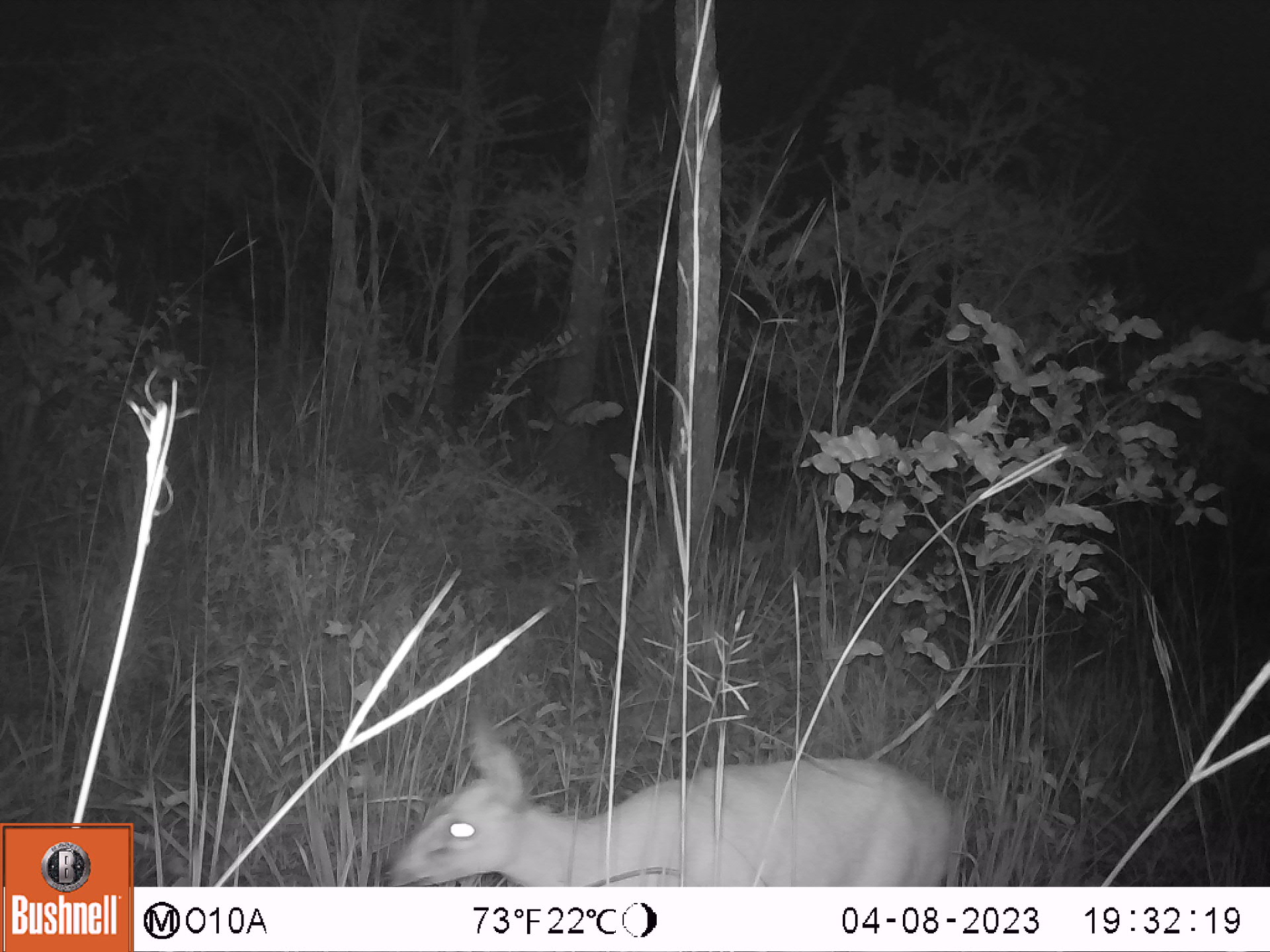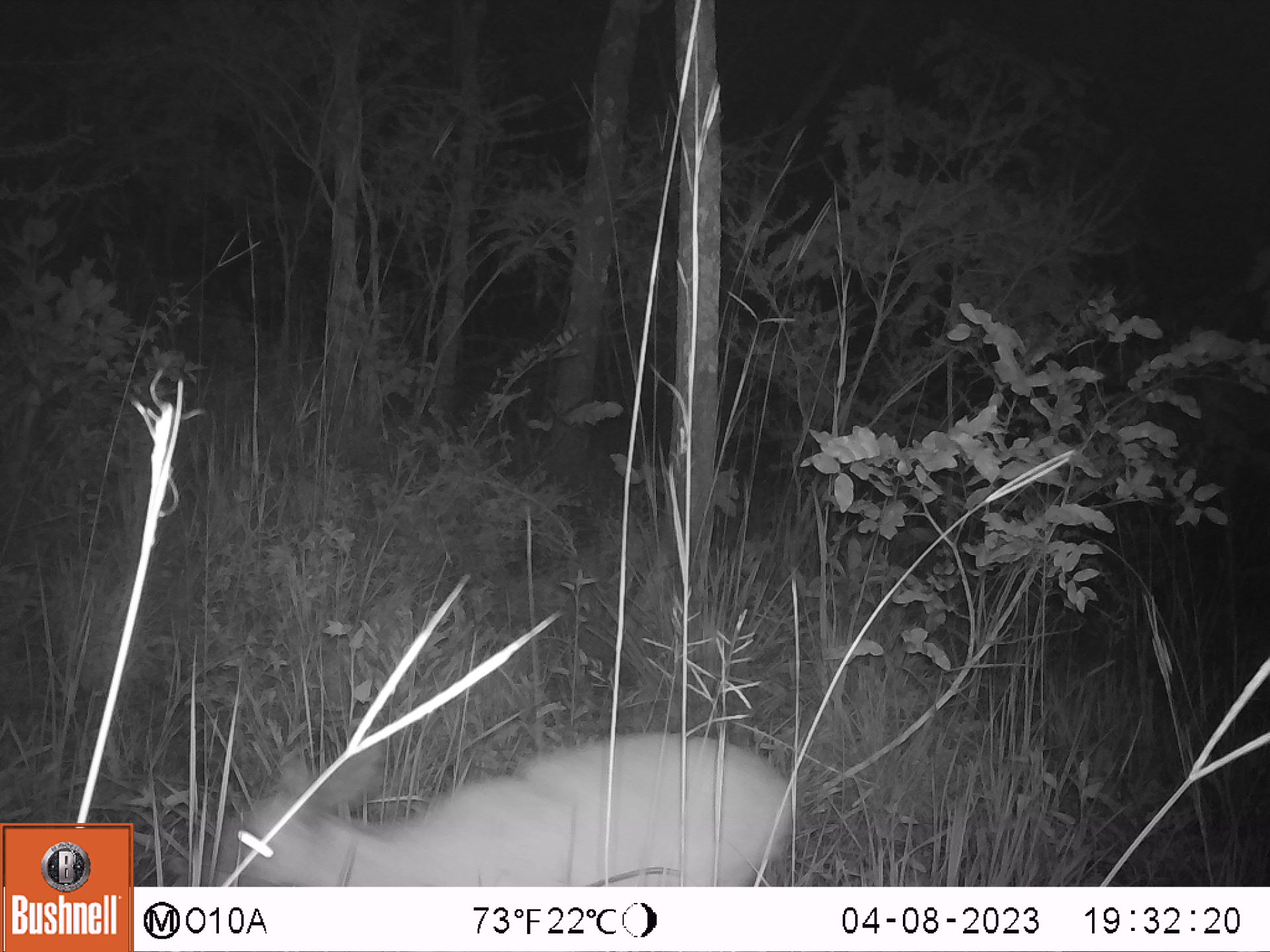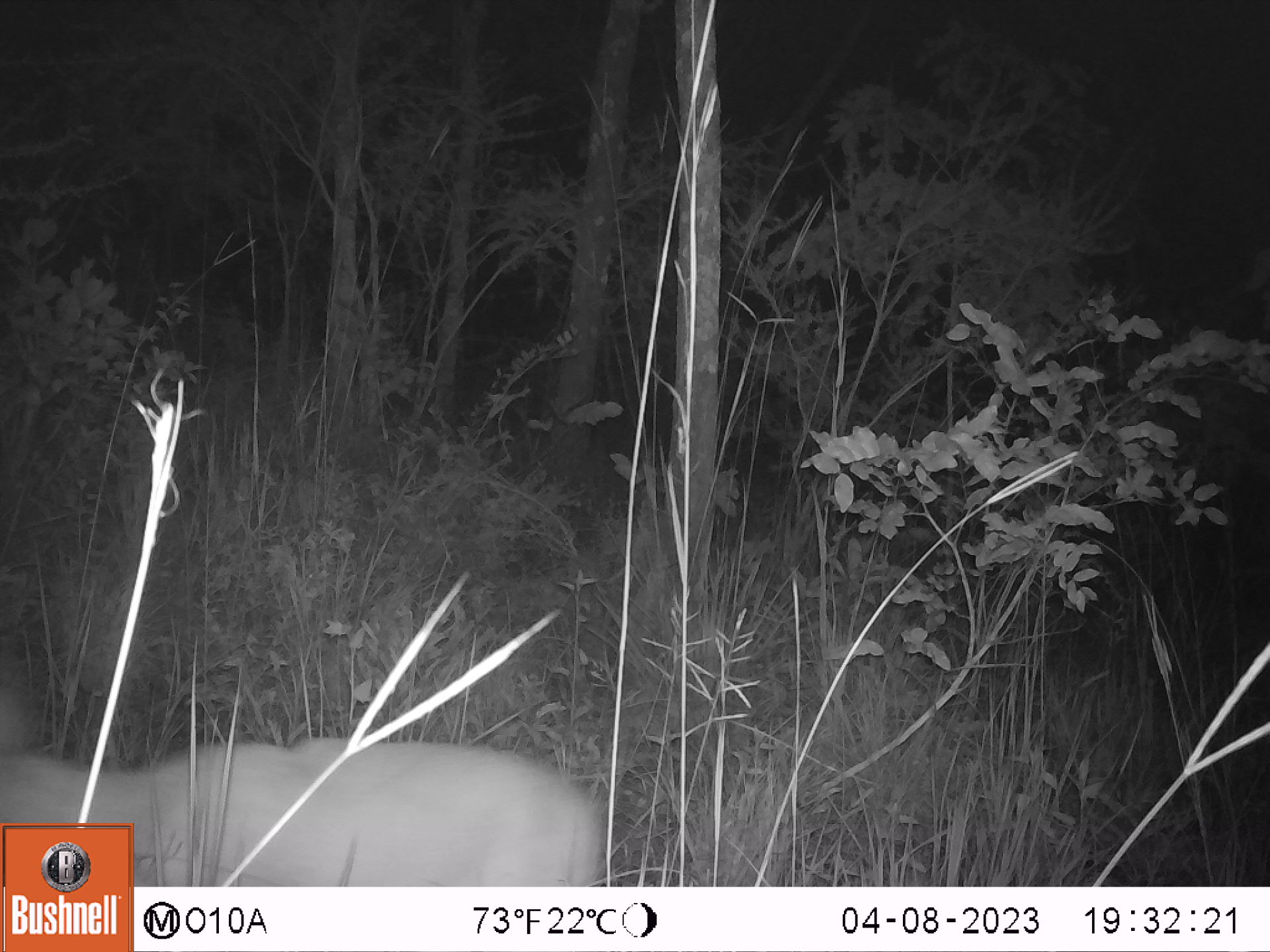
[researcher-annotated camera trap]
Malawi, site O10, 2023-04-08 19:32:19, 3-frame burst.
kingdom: Animalia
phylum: Chordata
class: Mammalia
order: Artiodactyla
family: Bovidae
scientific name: Antilopinae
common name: small antelope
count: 1